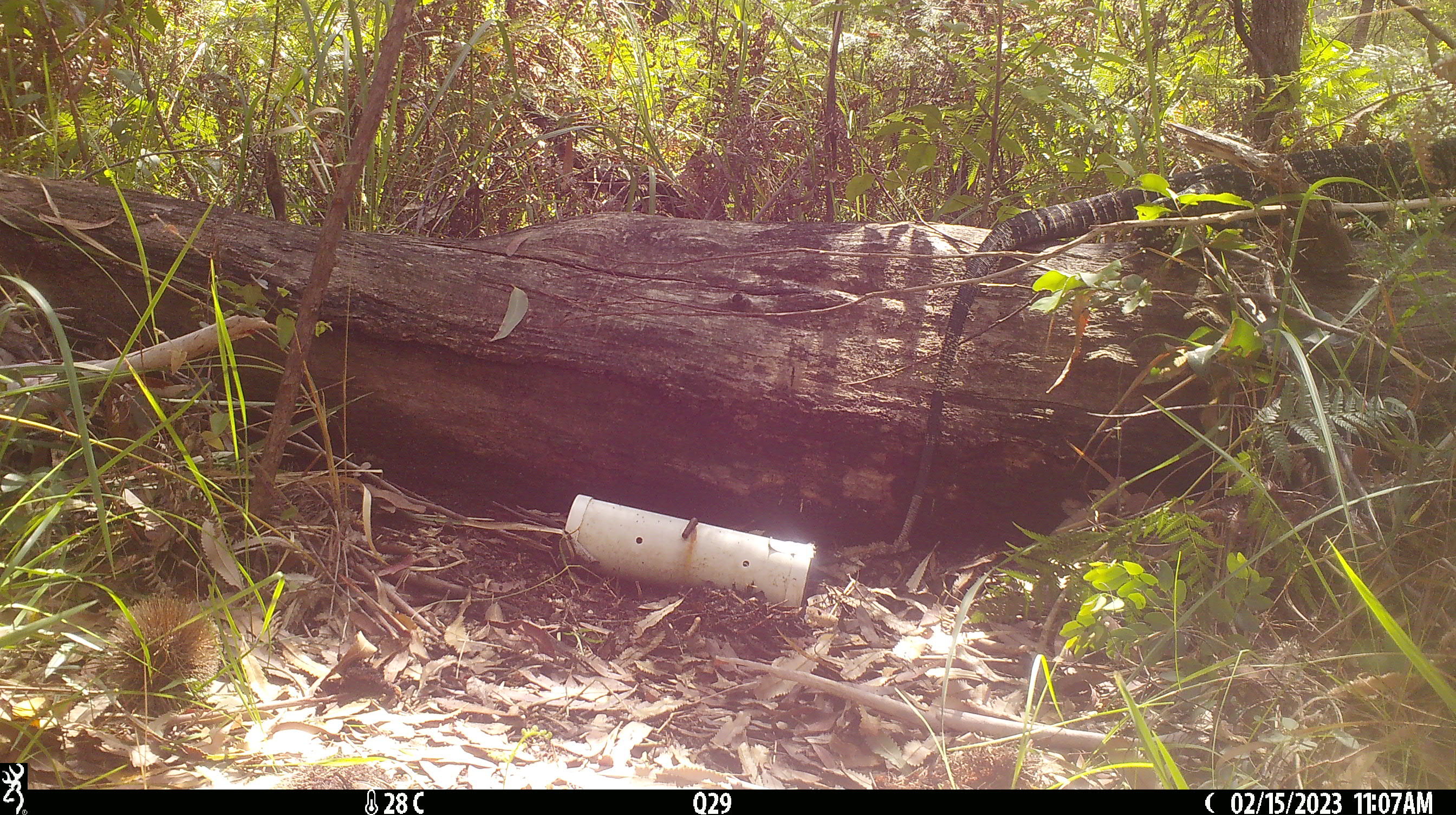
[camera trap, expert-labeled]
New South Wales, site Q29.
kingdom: Animalia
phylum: Chordata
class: Reptilia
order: Squamata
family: Varanidae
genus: Varanus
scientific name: Varanus varius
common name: lace monitor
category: goanna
Goanna (lace monitor) (Varanus varius).